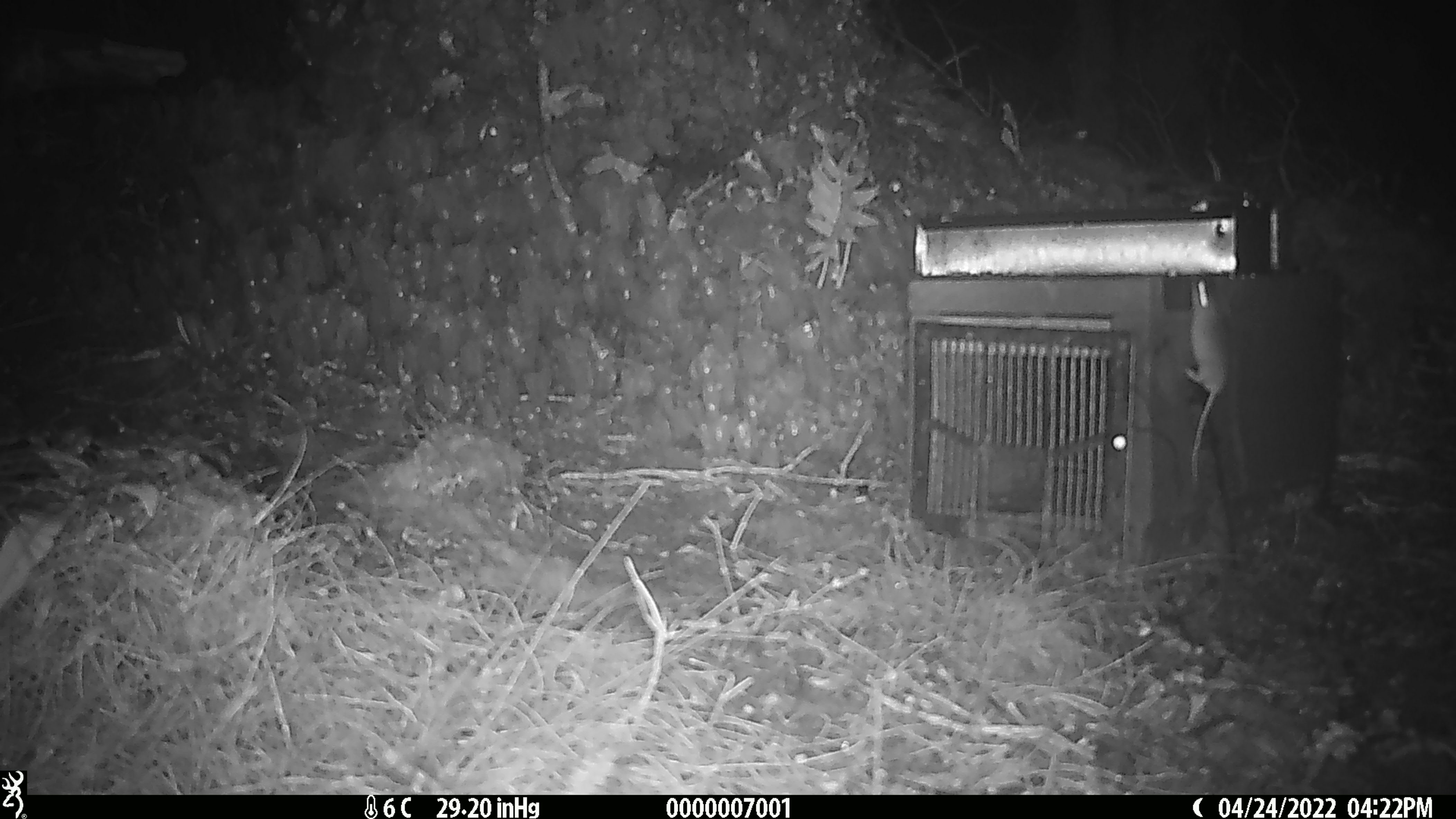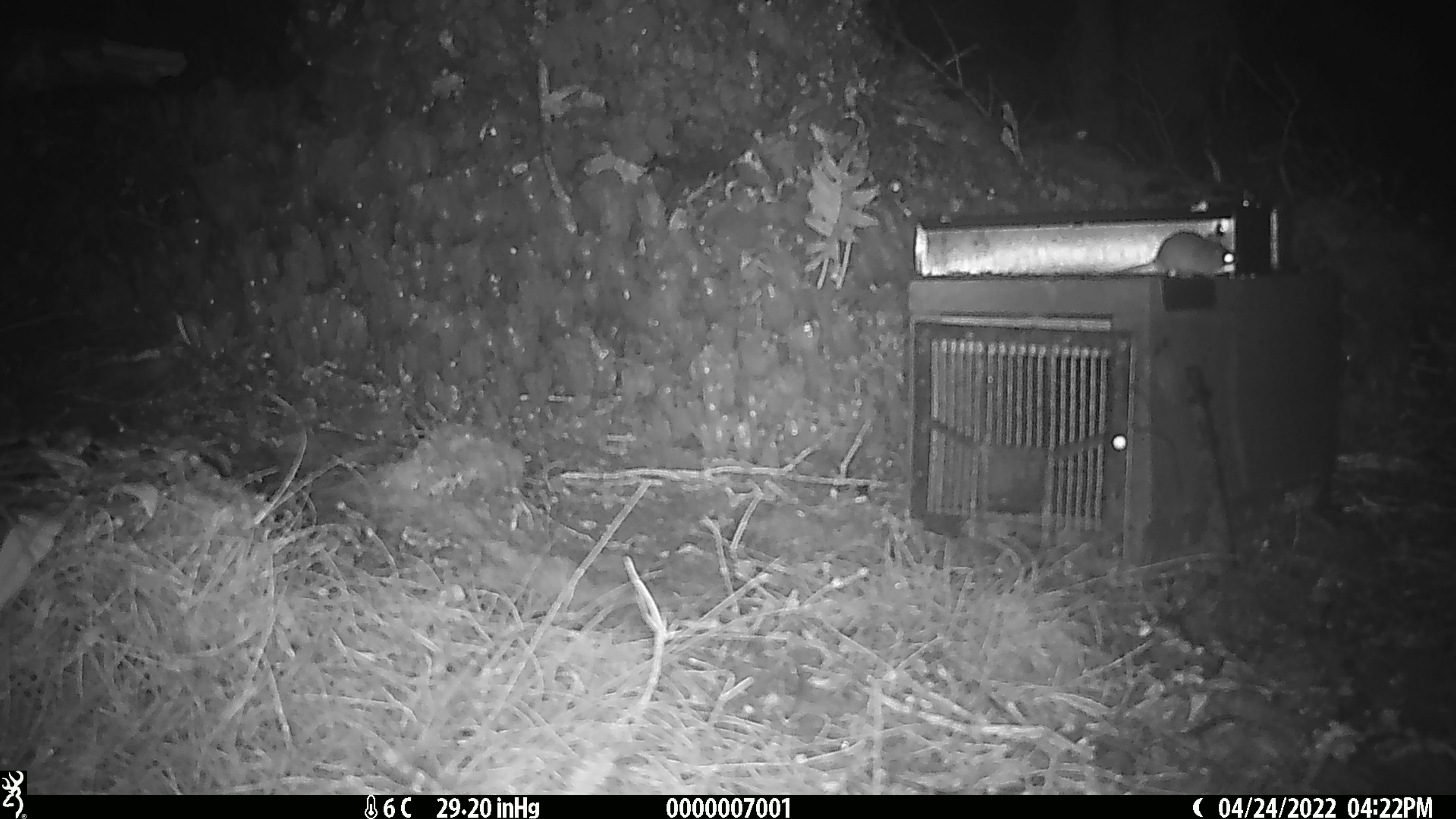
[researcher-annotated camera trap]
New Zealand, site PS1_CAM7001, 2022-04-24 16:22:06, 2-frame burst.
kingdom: Animalia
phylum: Chordata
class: Mammalia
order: Rodentia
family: Muridae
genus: Mus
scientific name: Mus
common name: mouse